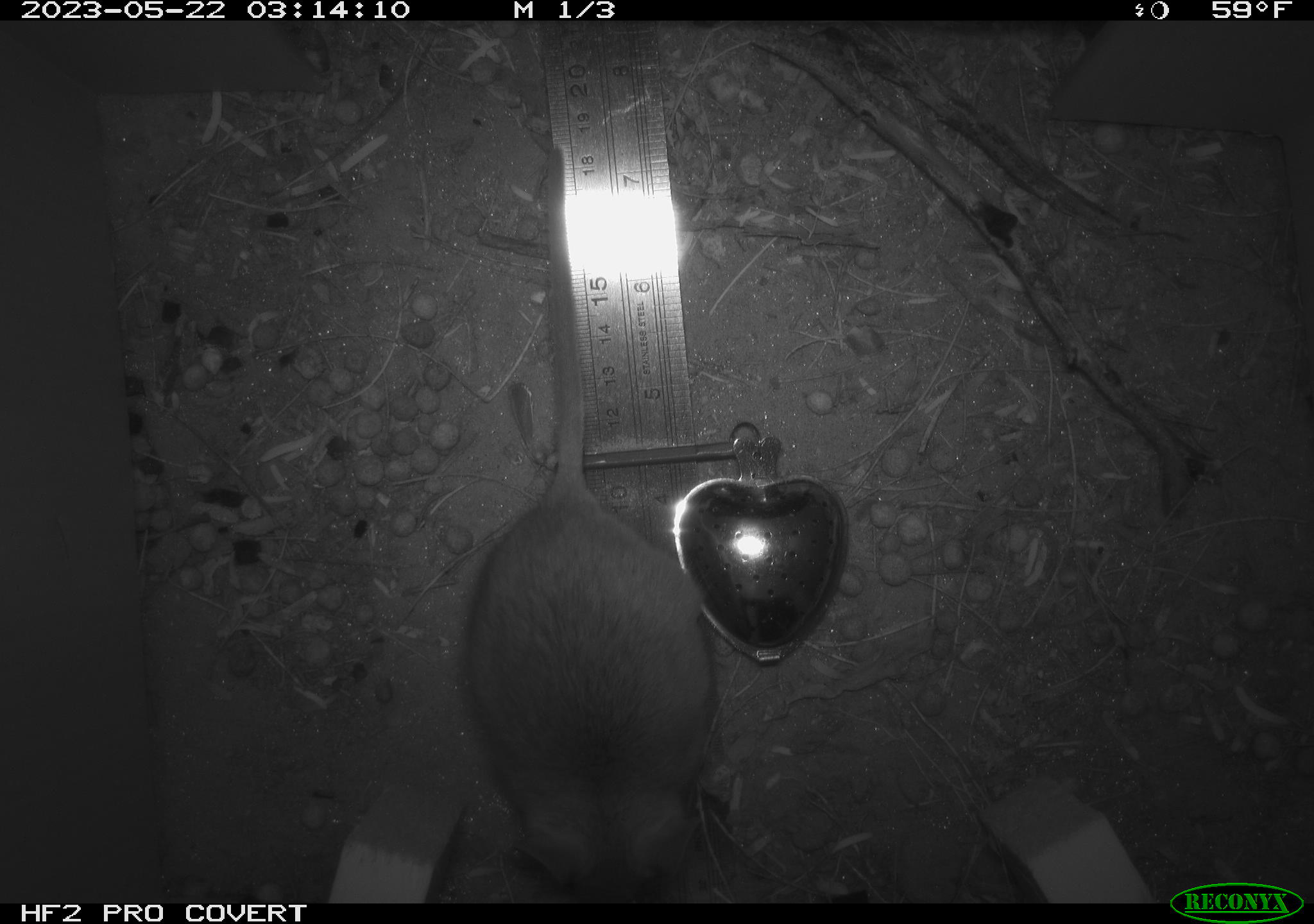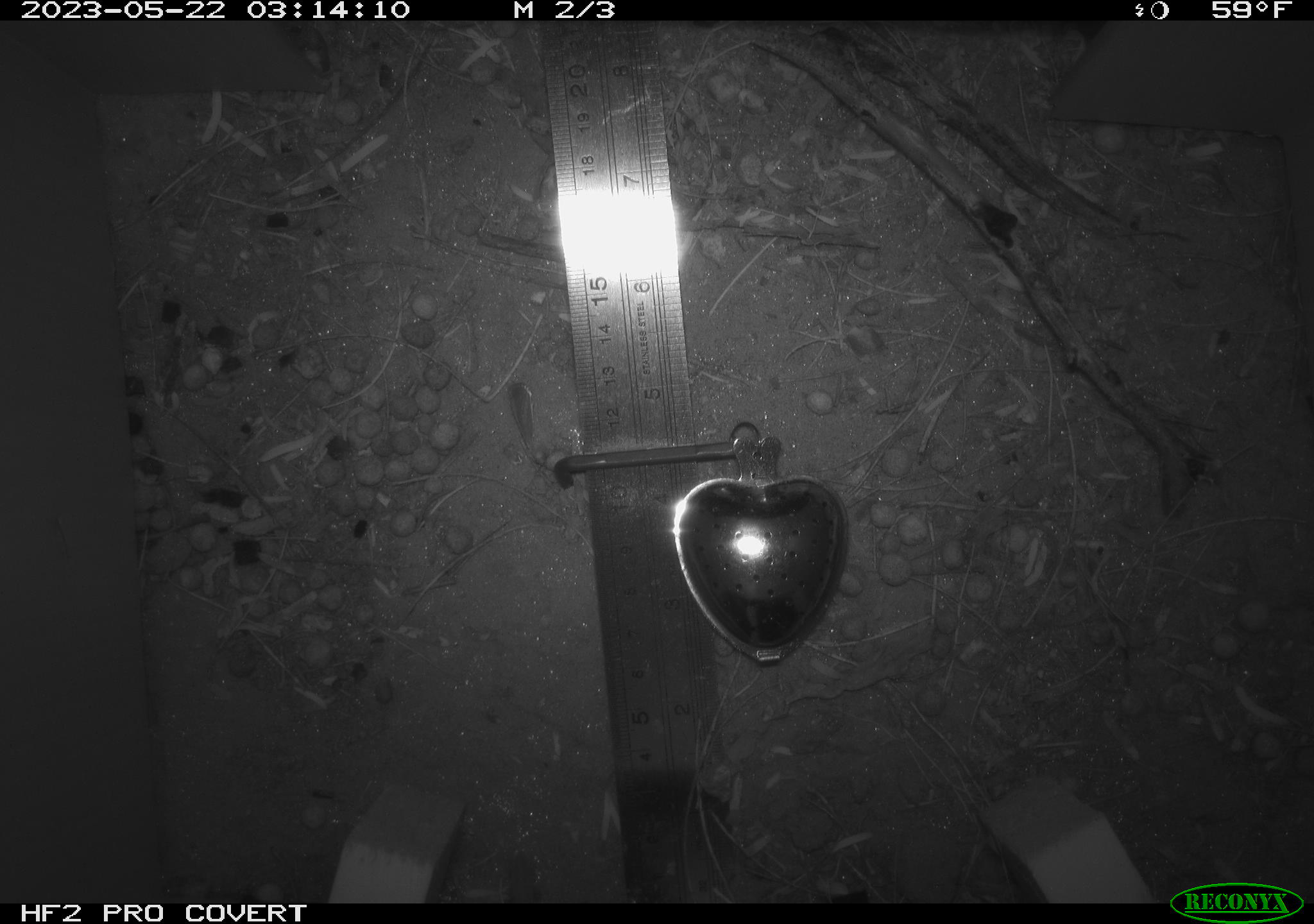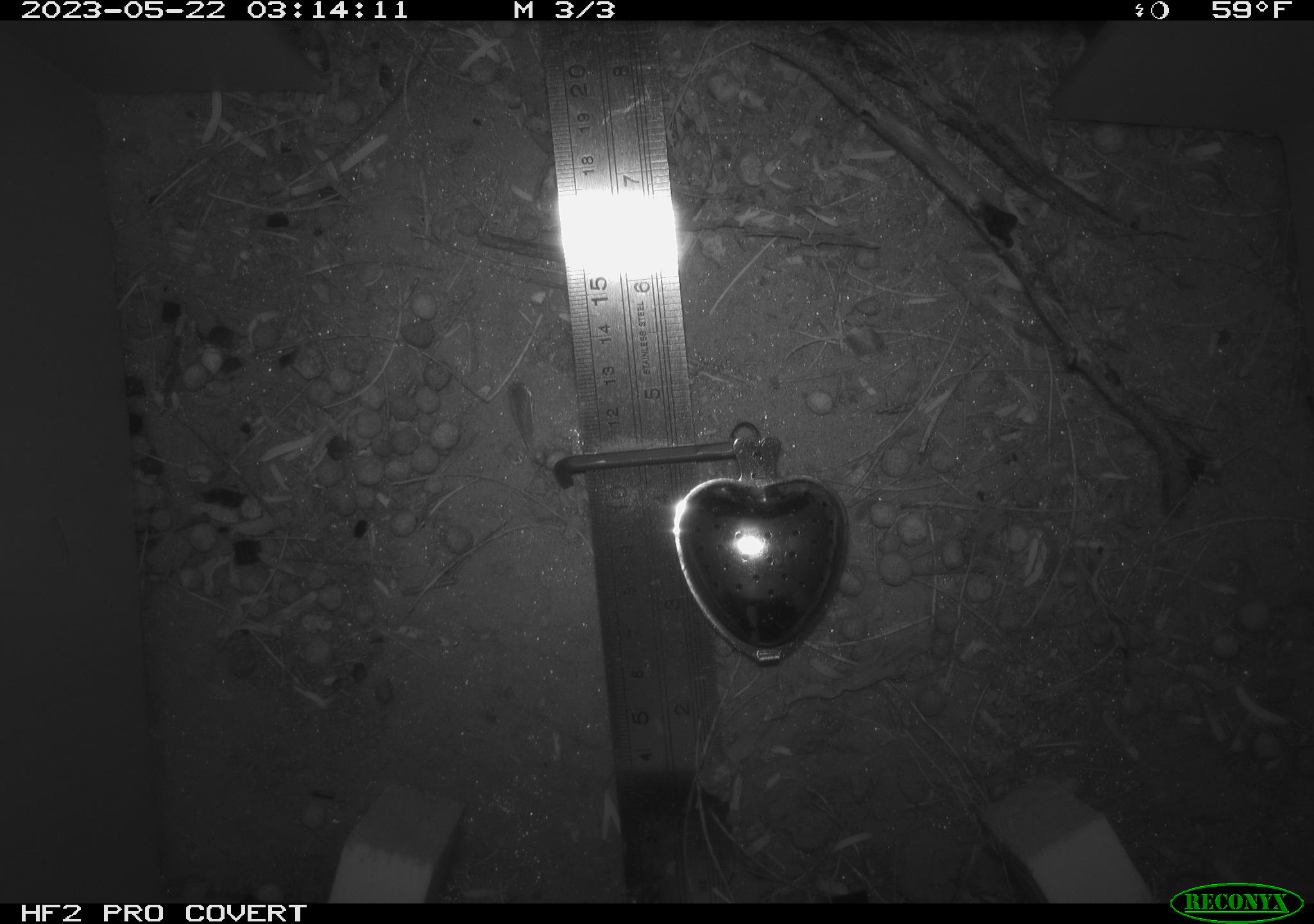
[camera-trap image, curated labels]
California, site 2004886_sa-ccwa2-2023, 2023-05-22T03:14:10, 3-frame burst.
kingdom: Animalia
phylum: Chordata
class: Mammalia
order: Rodentia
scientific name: Rodentia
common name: rodent